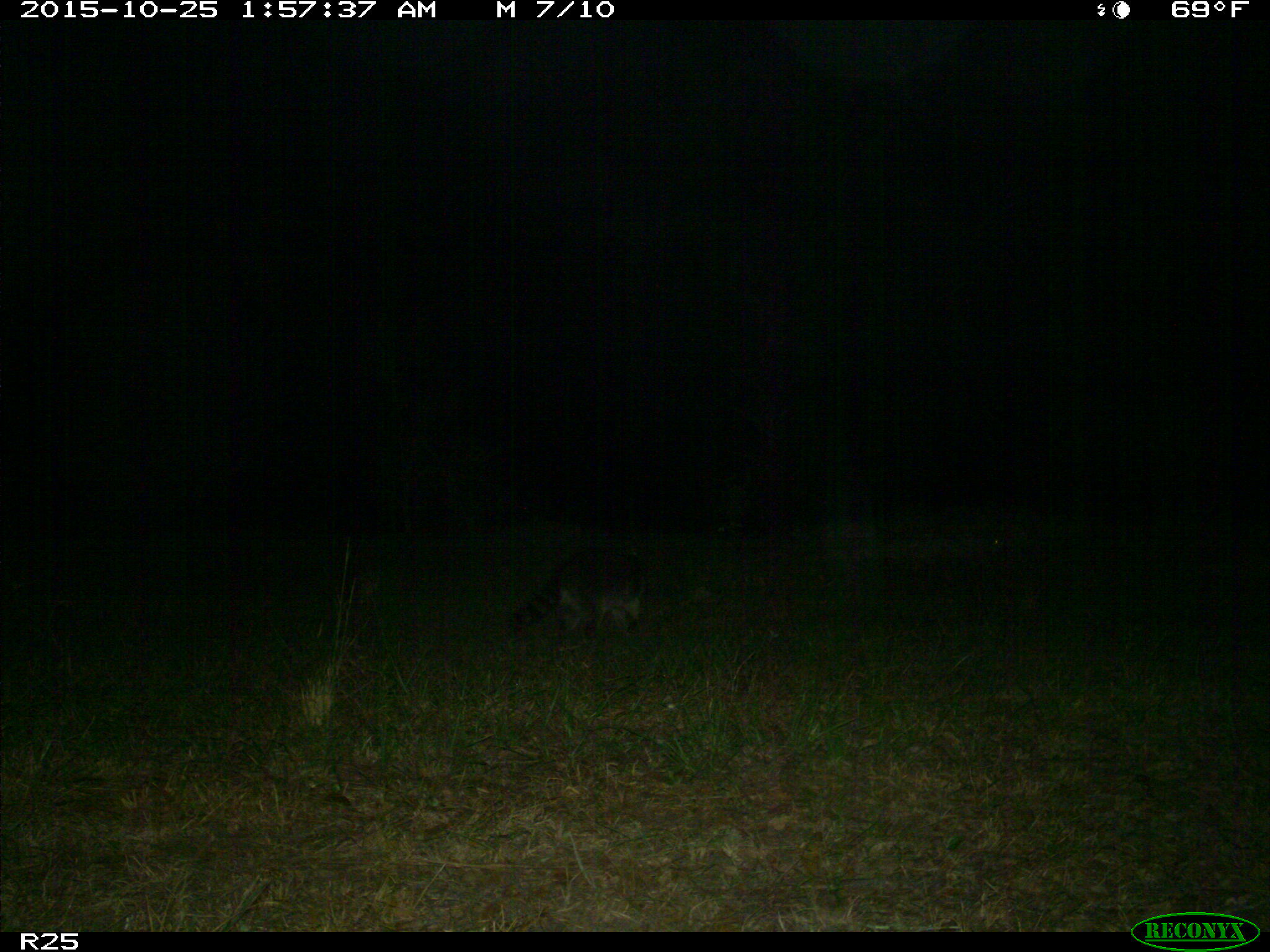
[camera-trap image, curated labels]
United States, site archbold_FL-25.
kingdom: Animalia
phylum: Chordata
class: Mammalia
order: Carnivora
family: Procyonidae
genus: Procyon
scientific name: Procyon lotor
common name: common raccoon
Procyon lotor (common raccoon).